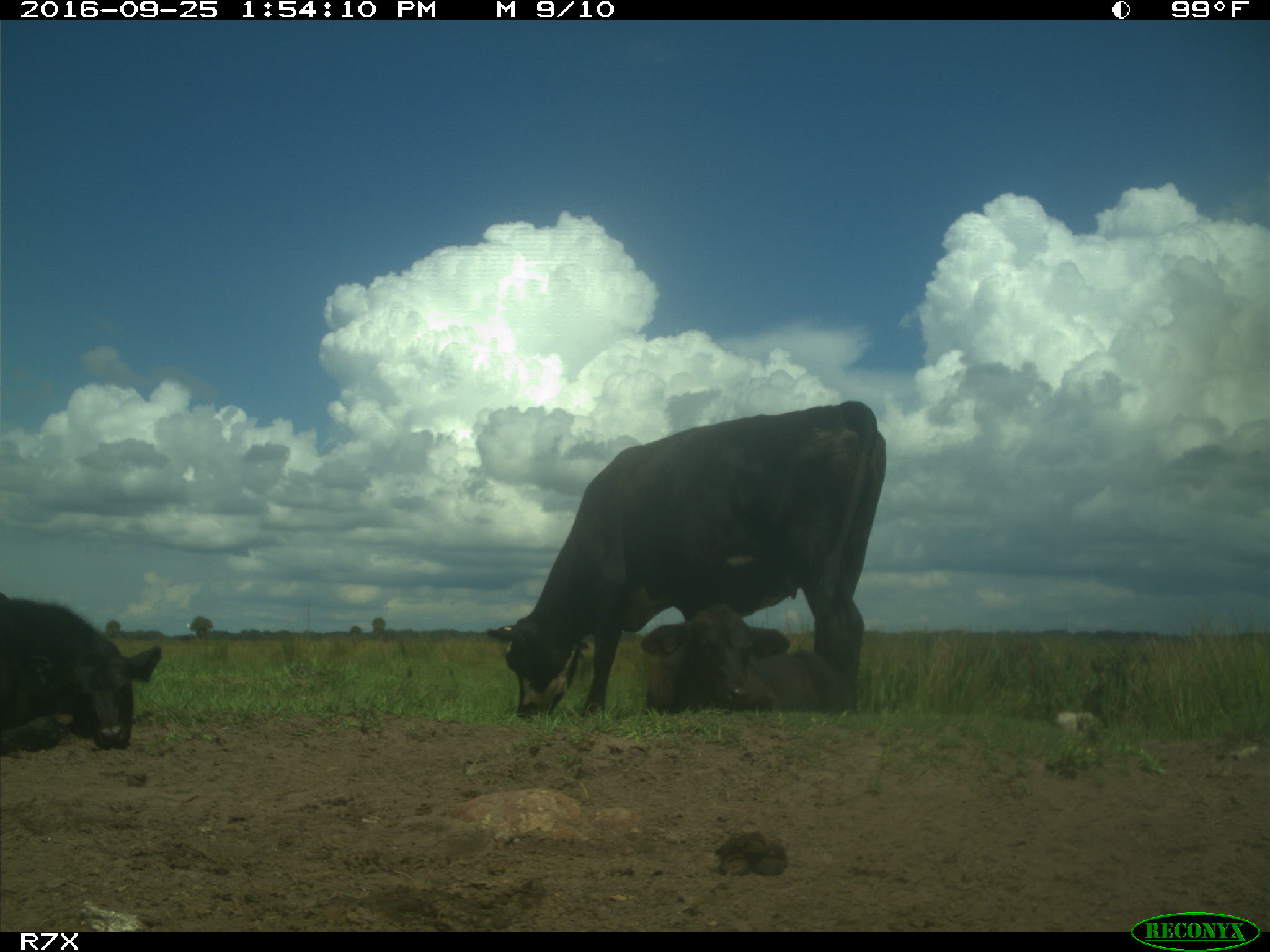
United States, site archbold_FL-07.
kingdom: Animalia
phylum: Chordata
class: Mammalia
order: Artiodactyla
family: Bovidae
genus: Bos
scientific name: Bos taurus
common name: domestic cow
Bos taurus (domestic cow).